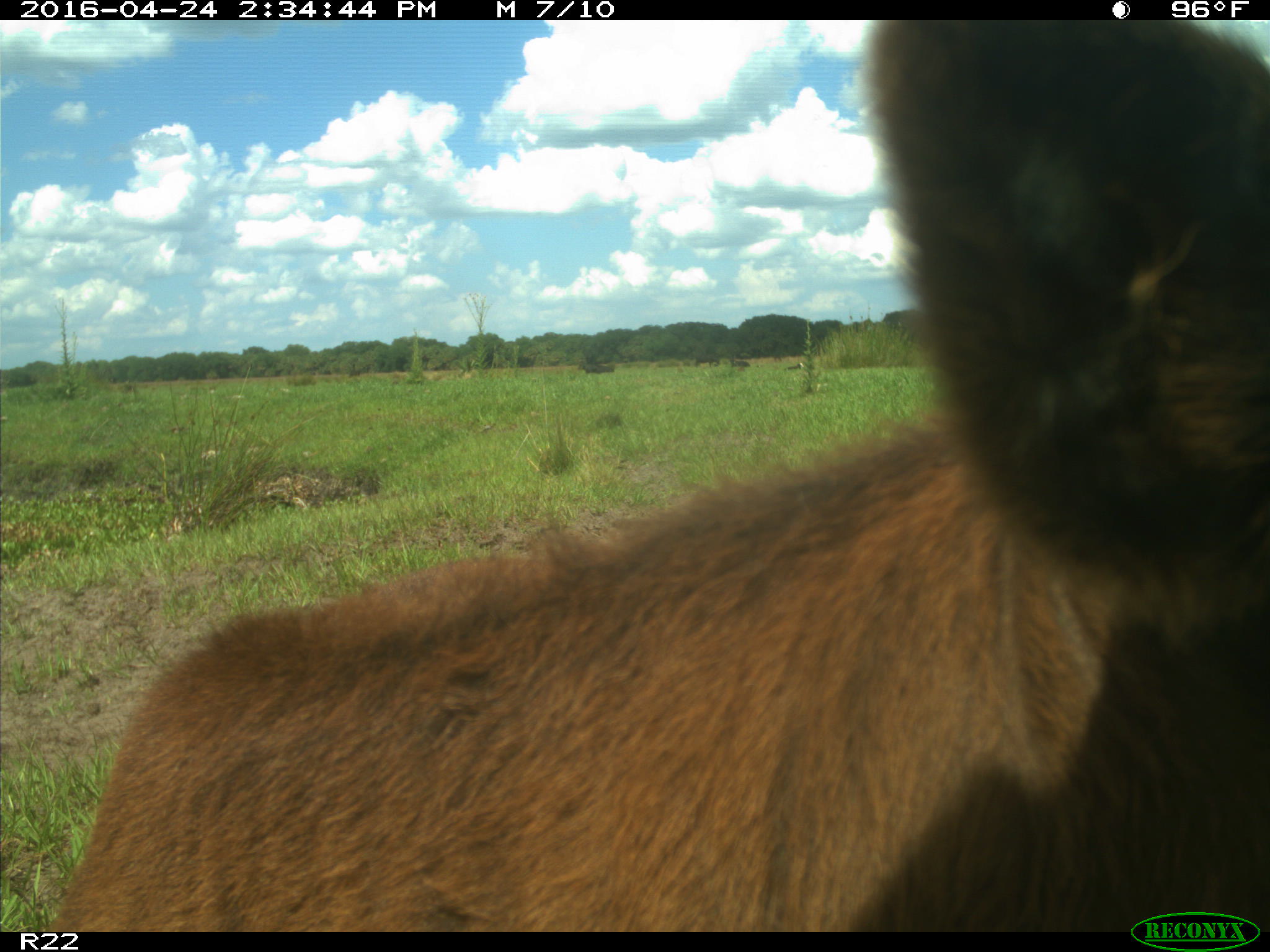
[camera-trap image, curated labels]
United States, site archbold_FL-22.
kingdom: Animalia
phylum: Chordata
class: Mammalia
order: Artiodactyla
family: Bovidae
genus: Bos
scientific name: Bos taurus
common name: domestic cow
Bos taurus (domestic cow).